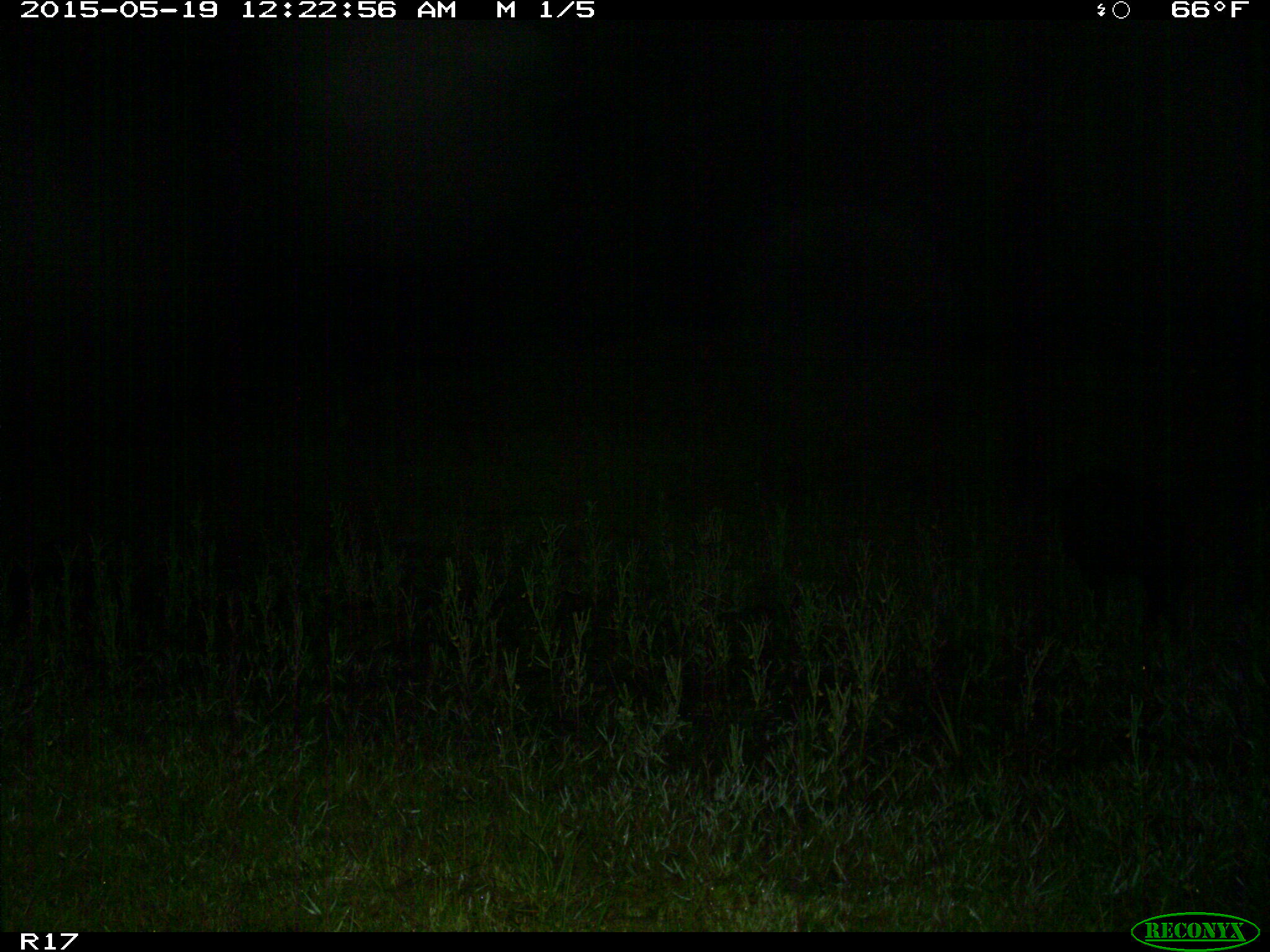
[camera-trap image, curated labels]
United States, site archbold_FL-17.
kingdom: Animalia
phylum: Chordata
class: Mammalia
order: Artiodactyla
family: Suidae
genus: Sus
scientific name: Sus scrofa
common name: wild boar